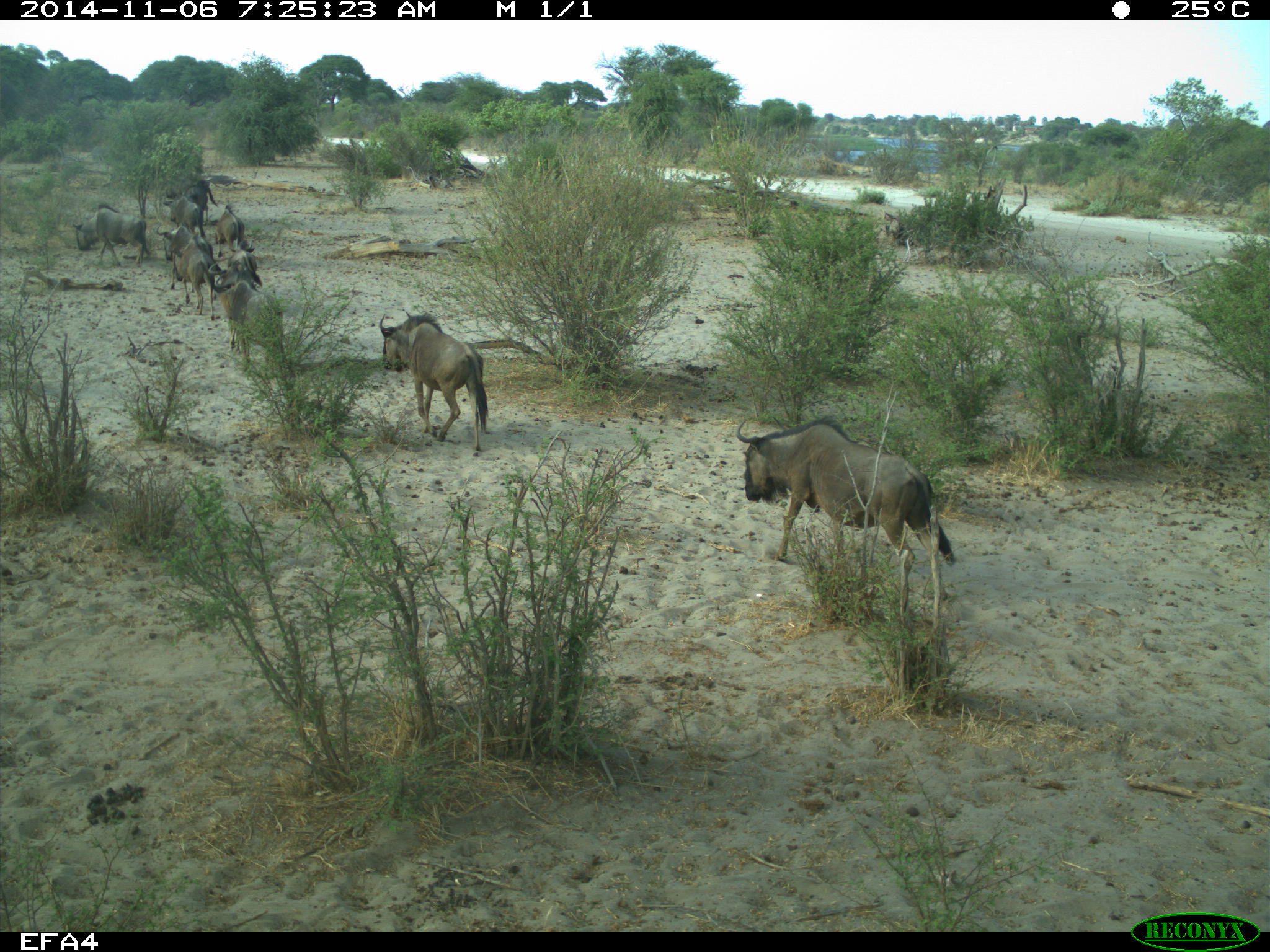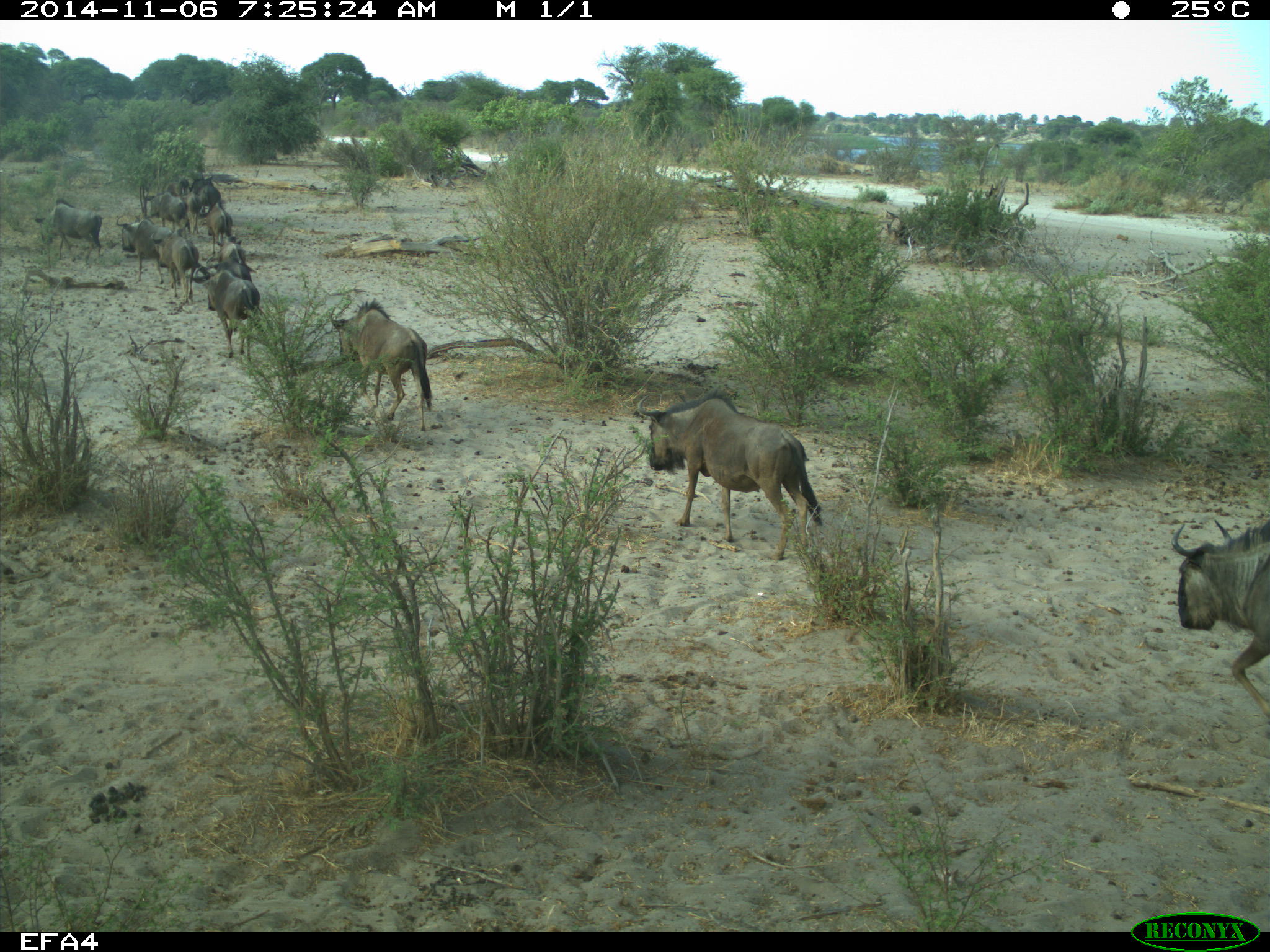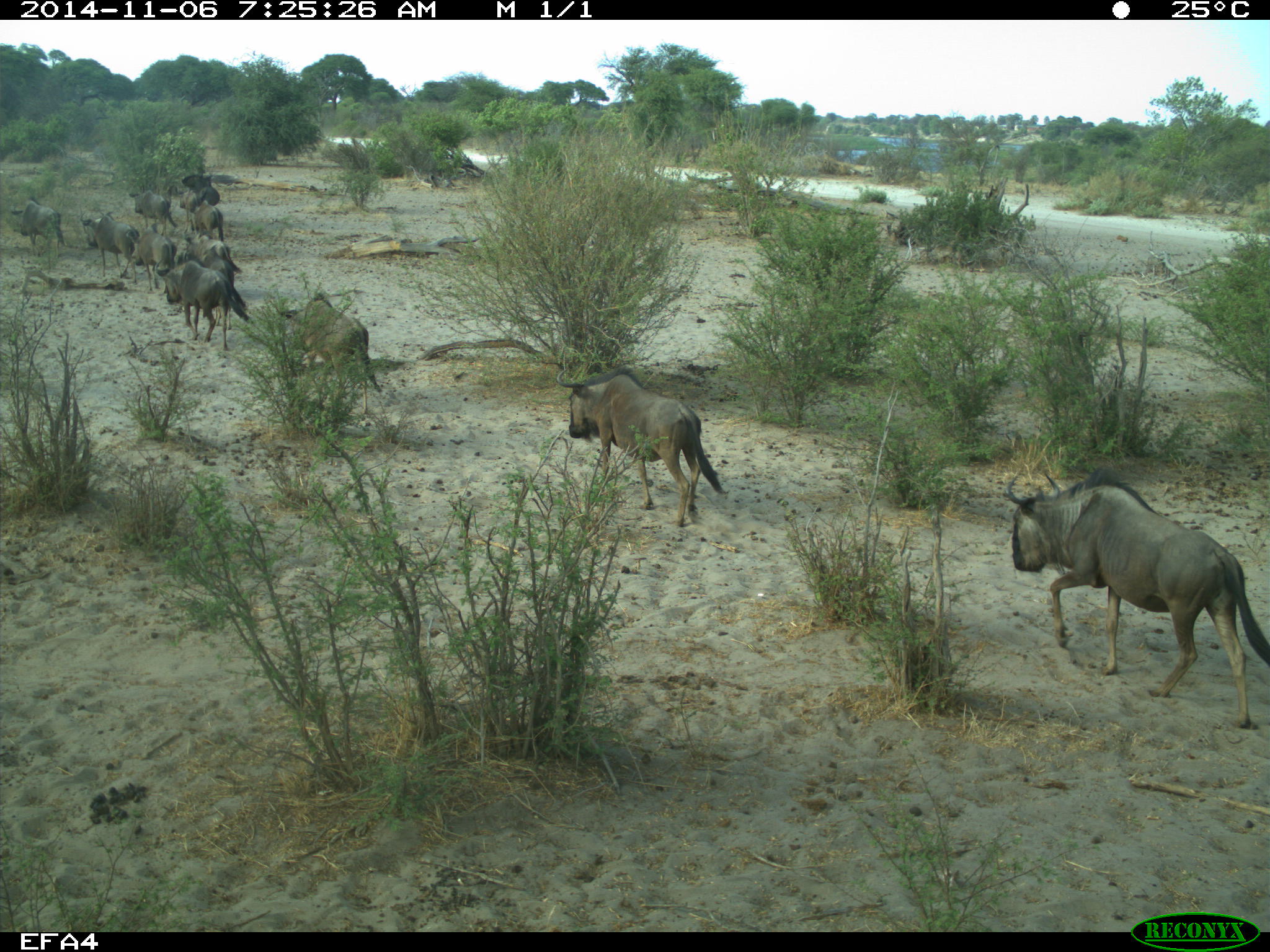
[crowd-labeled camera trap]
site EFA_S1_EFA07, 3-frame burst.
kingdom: Animalia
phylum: Chordata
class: Mammalia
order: Artiodactyla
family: Bovidae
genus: Connochaetes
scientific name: Connochaetes taurinus taurinus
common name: blue wildebeest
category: wildebeestblue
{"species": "wildebeestblue (blue wildebeest) (Connochaetes taurinus taurinus)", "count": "9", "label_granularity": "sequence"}